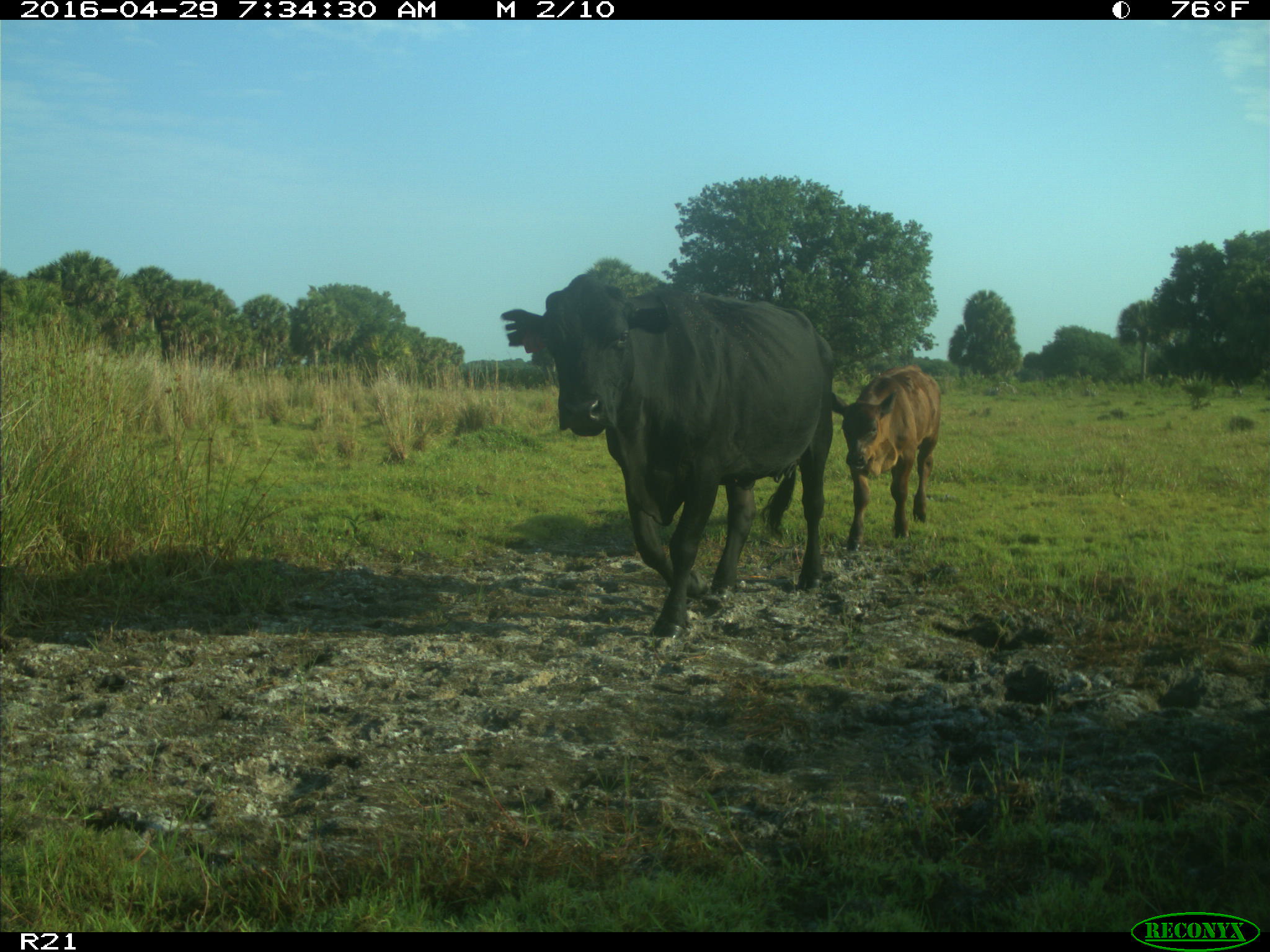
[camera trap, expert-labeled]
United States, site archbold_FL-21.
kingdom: Animalia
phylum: Chordata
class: Mammalia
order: Artiodactyla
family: Bovidae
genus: Bos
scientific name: Bos taurus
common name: domestic cow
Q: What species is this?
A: Bos taurus (domestic cow).